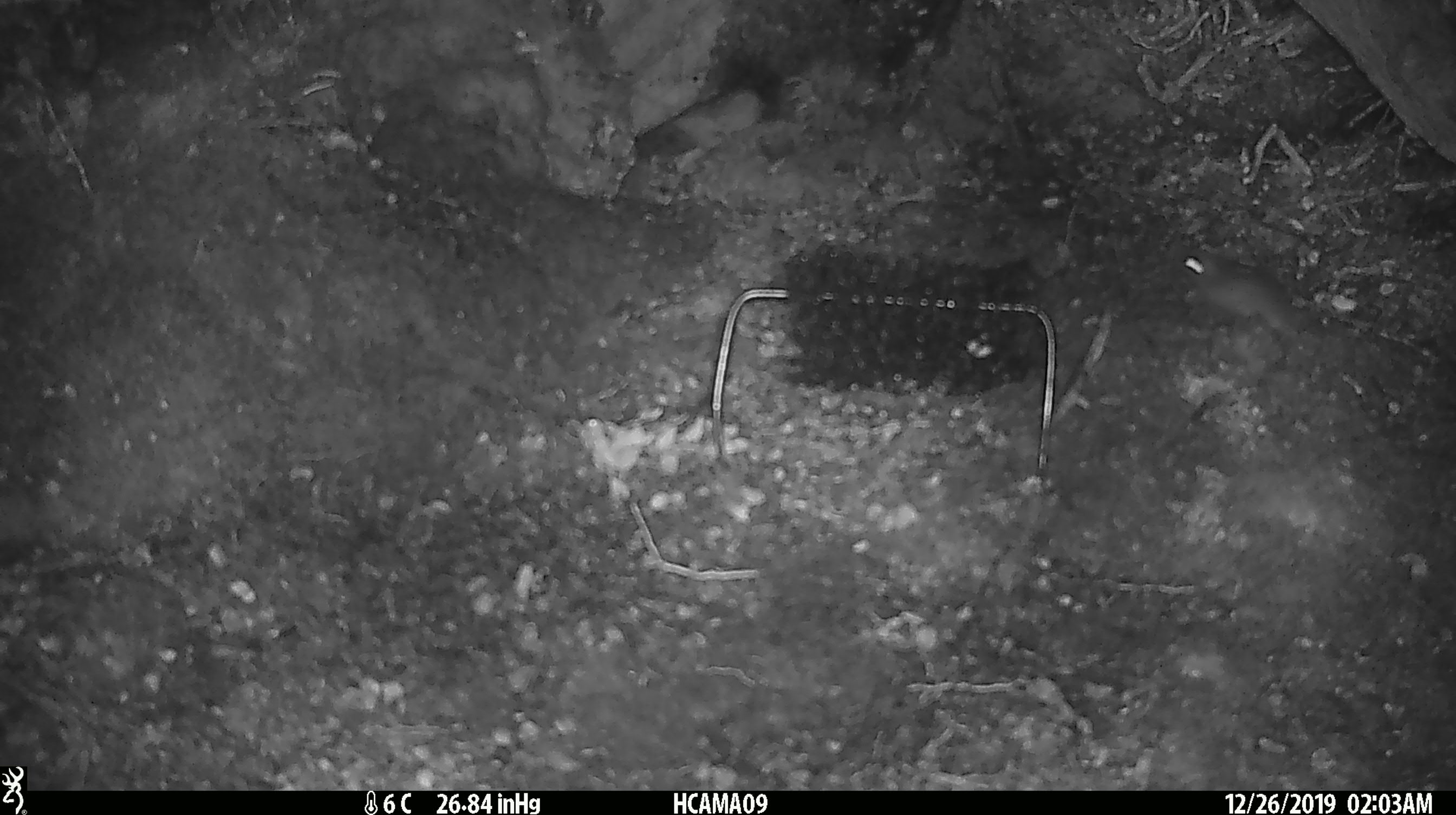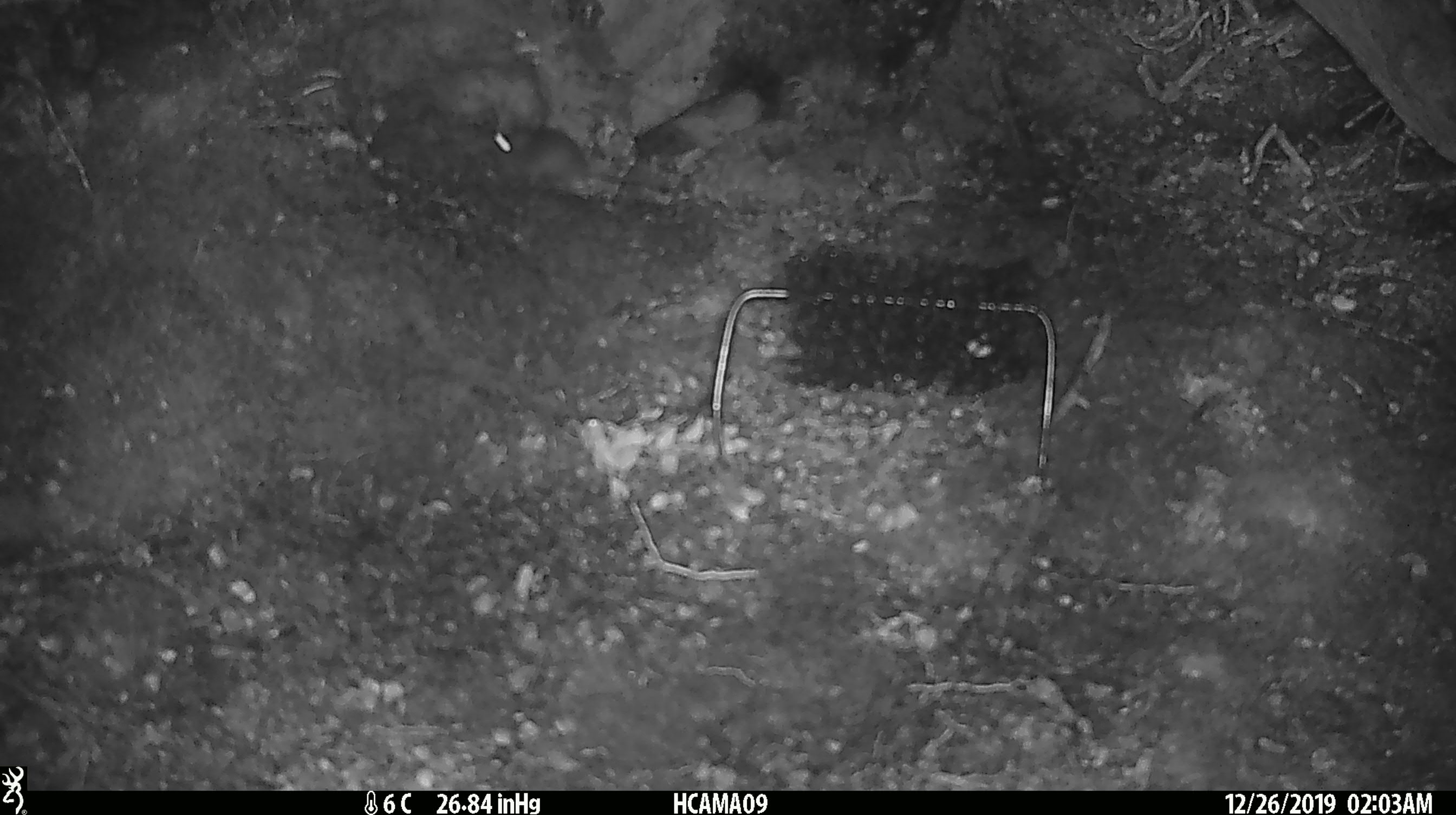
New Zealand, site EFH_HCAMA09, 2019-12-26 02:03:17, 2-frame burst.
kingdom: Animalia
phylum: Chordata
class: Mammalia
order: Rodentia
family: Muridae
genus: Mus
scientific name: Mus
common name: mouse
Mouse (Mus).